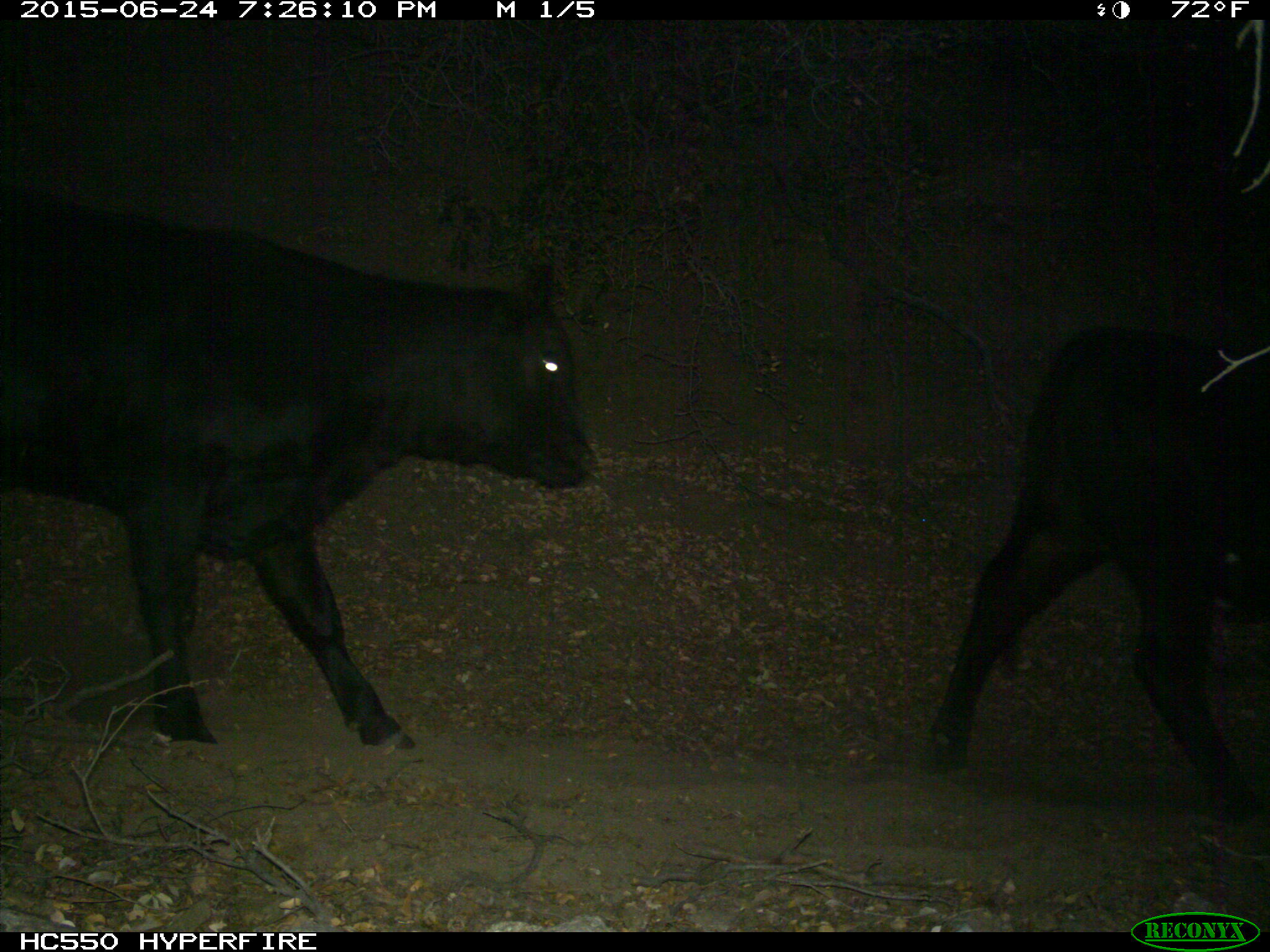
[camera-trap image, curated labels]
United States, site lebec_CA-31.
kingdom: Animalia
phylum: Chordata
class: Mammalia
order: Artiodactyla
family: Bovidae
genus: Bos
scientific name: Bos taurus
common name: domestic cow